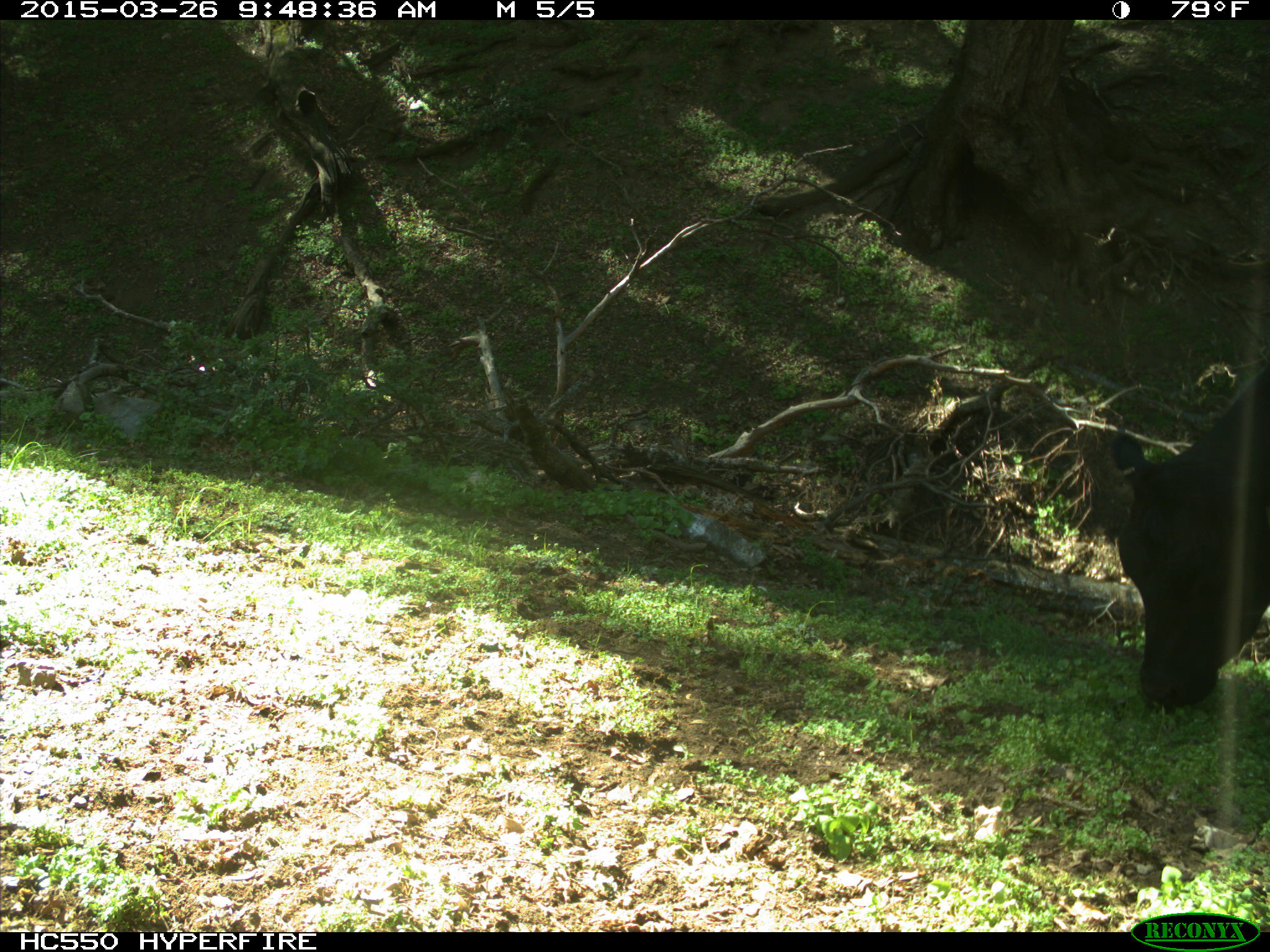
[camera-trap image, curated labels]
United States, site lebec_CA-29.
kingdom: Animalia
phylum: Chordata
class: Mammalia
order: Artiodactyla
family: Bovidae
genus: Bos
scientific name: Bos taurus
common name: domestic cow